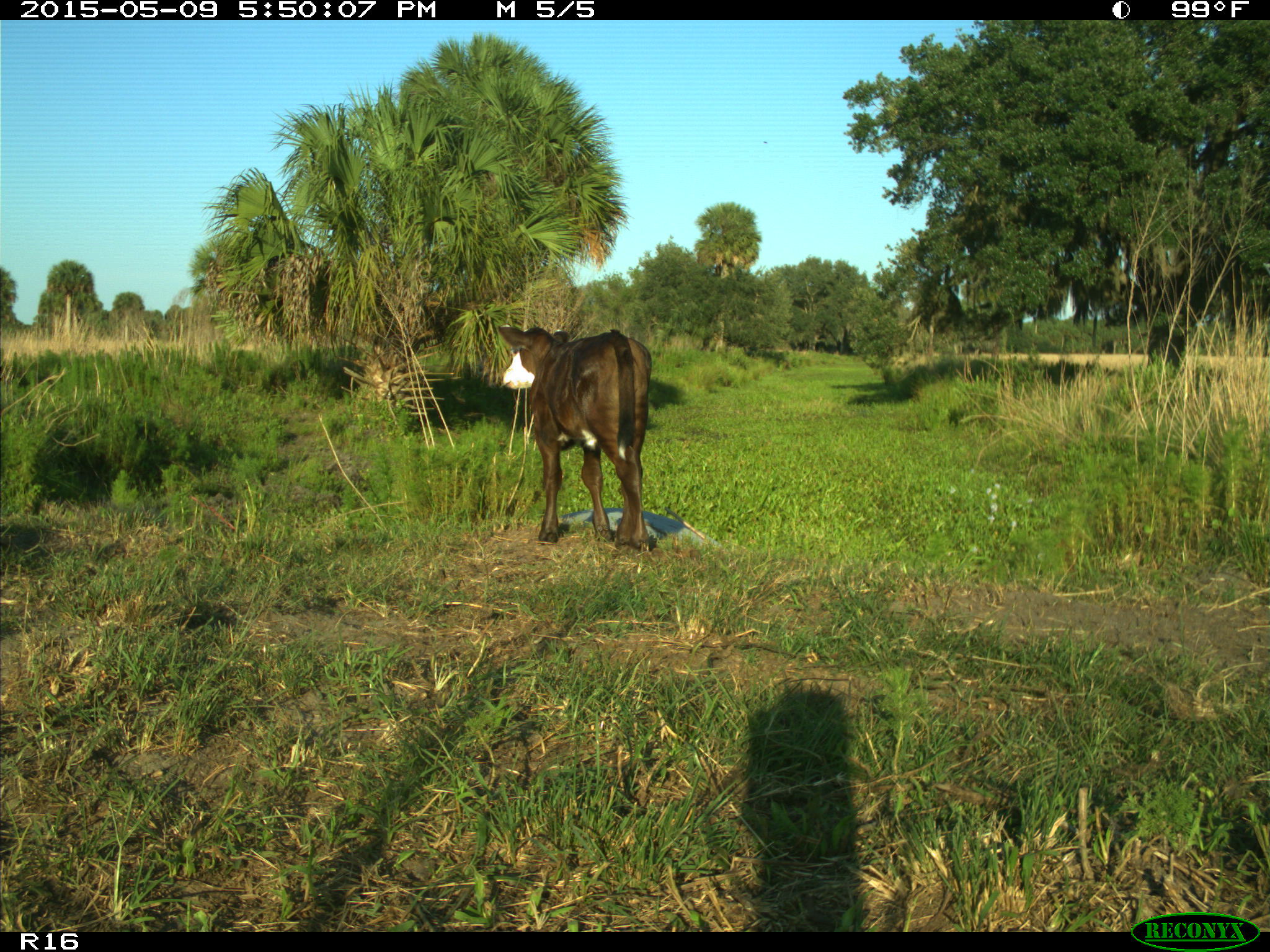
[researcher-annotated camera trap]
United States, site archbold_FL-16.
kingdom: Animalia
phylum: Chordata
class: Mammalia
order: Artiodactyla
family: Bovidae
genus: Bos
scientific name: Bos taurus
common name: domestic cow